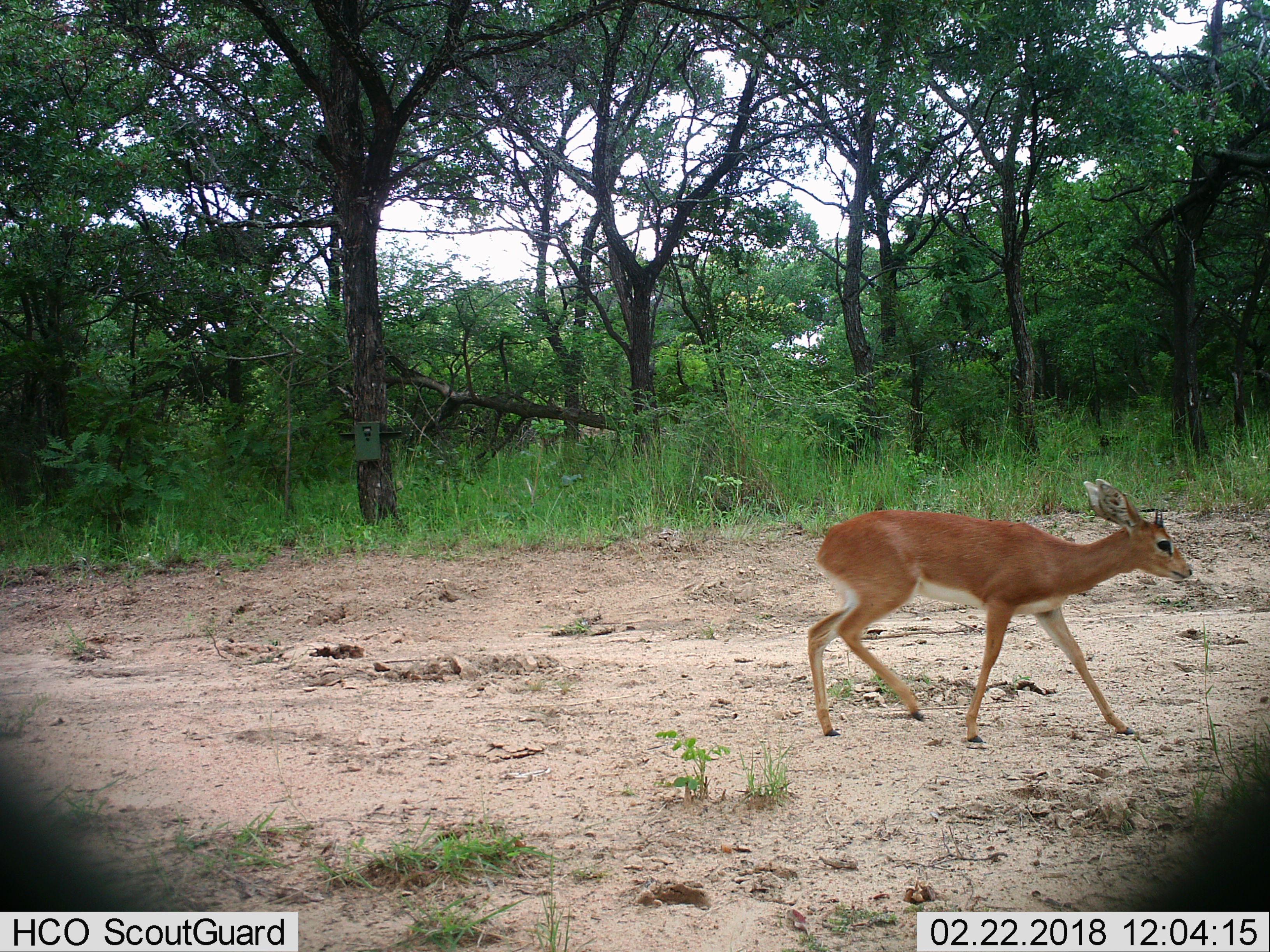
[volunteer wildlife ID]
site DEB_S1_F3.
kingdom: Animalia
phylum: Chordata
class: Mammalia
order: Artiodactyla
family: Bovidae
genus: Raphicerus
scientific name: Raphicerus campestris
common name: steenbok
Steenbok (Raphicerus campestris), count 1. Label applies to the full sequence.